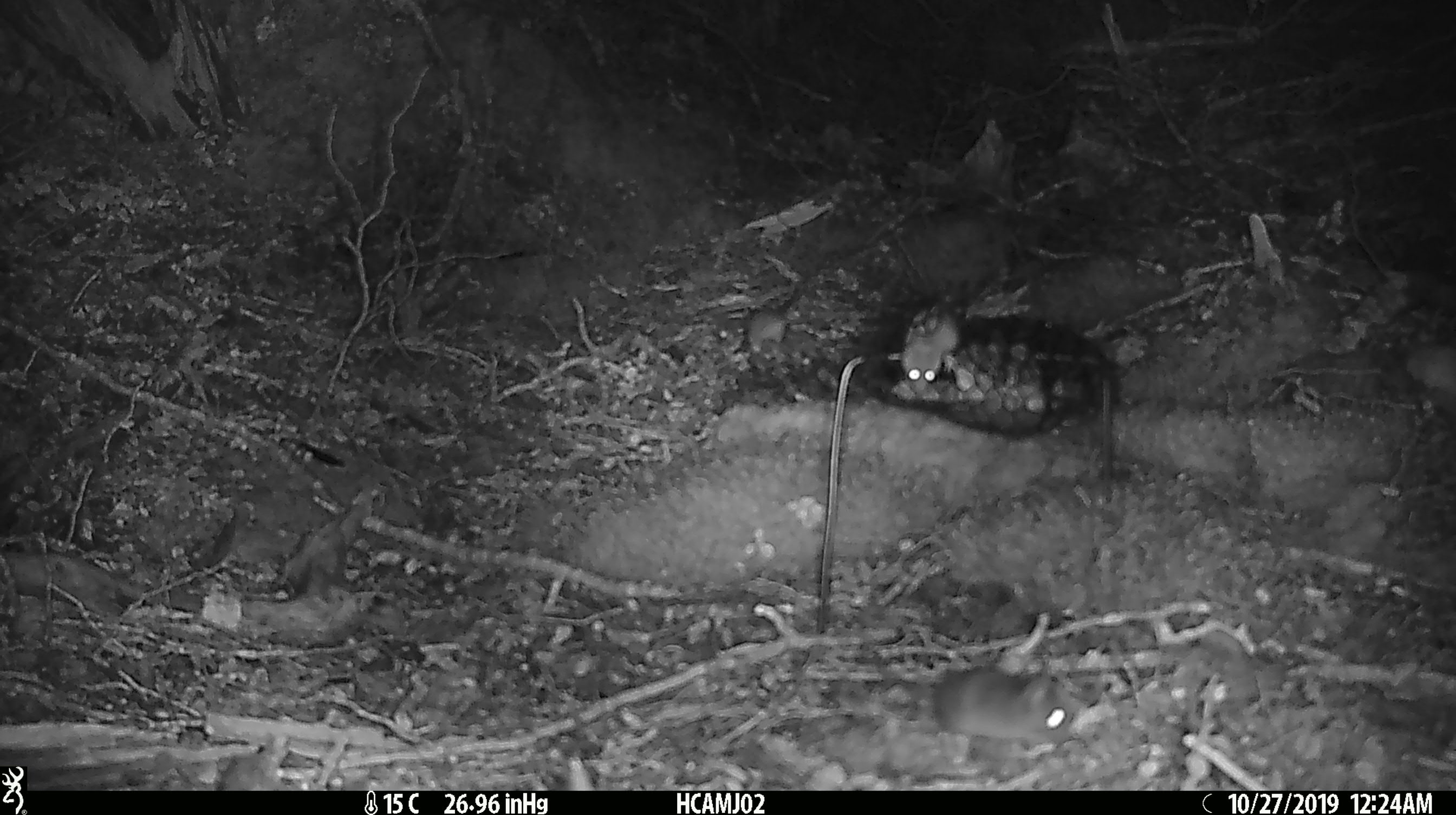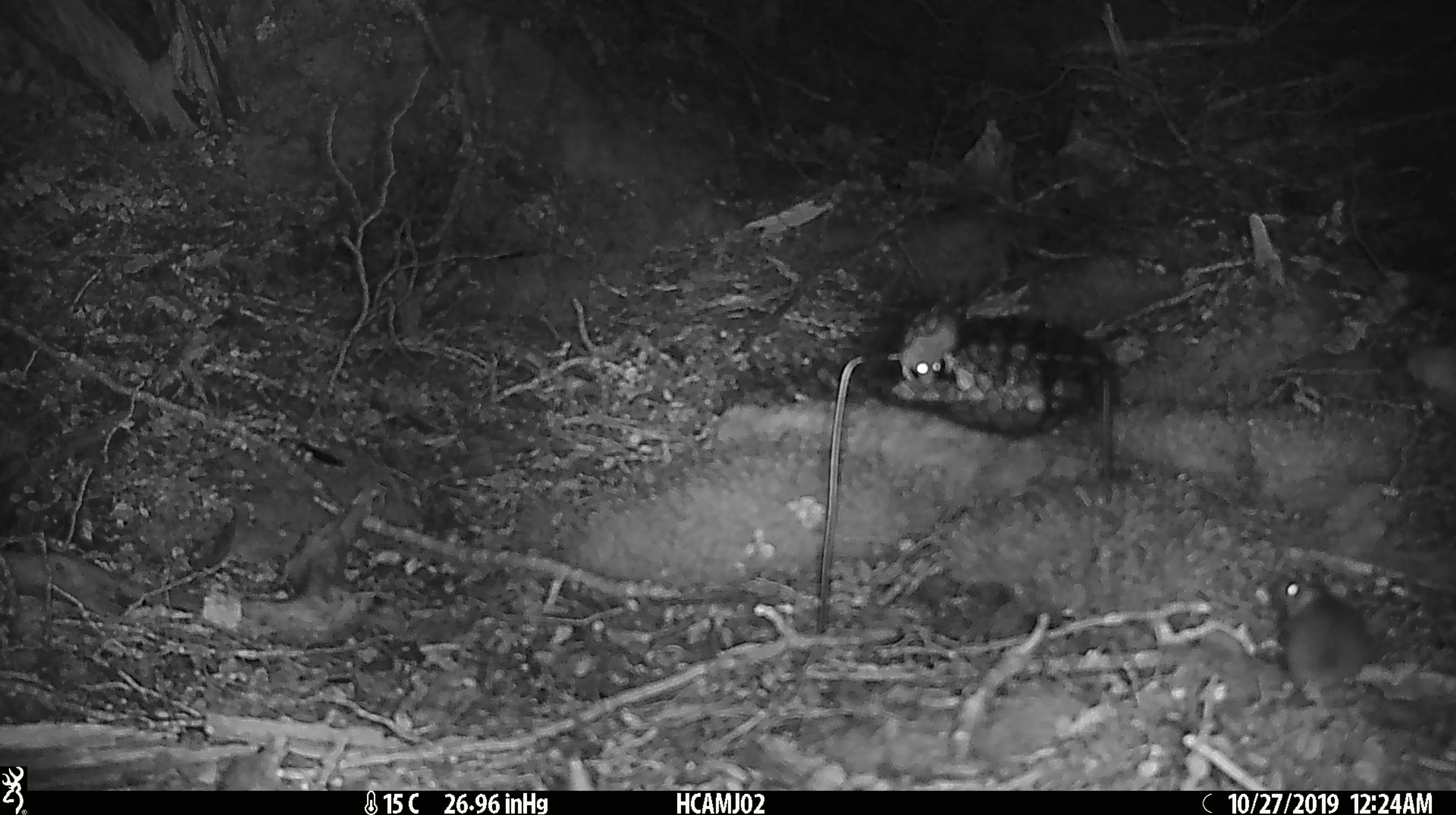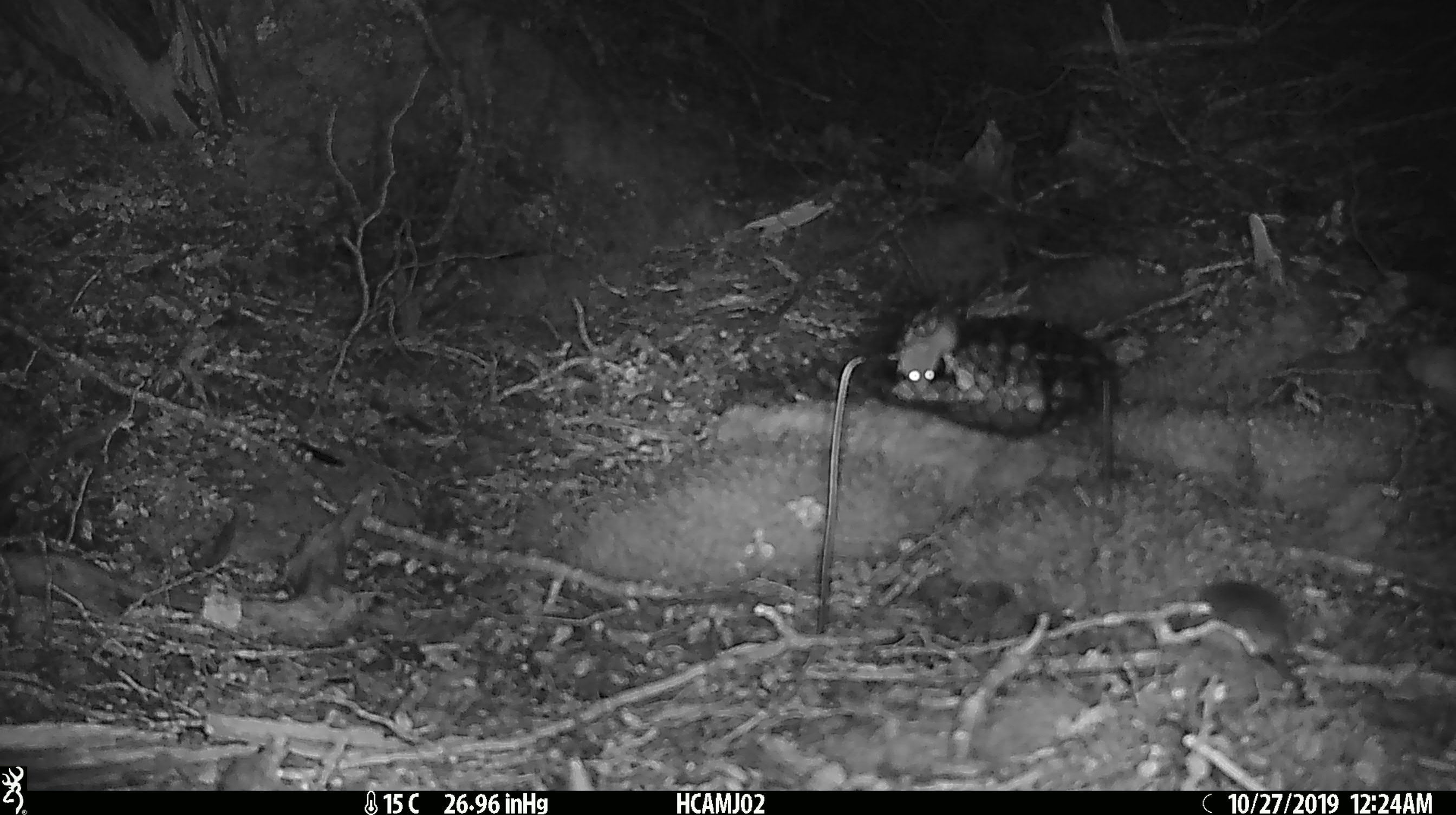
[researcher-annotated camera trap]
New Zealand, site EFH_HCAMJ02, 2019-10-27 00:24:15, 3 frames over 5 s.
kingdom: Animalia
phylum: Chordata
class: Mammalia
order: Rodentia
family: Muridae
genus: Mus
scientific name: Mus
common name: mouse